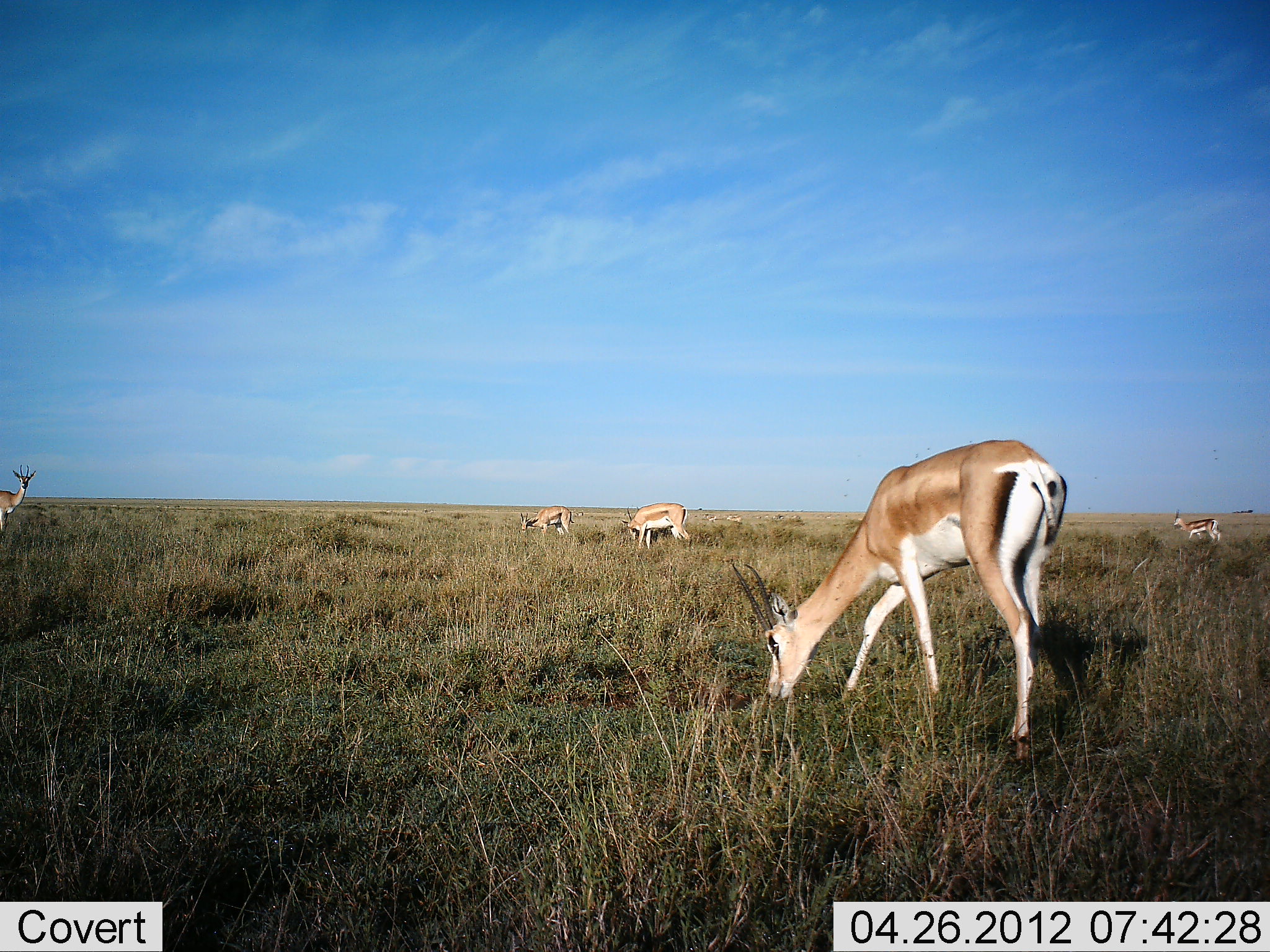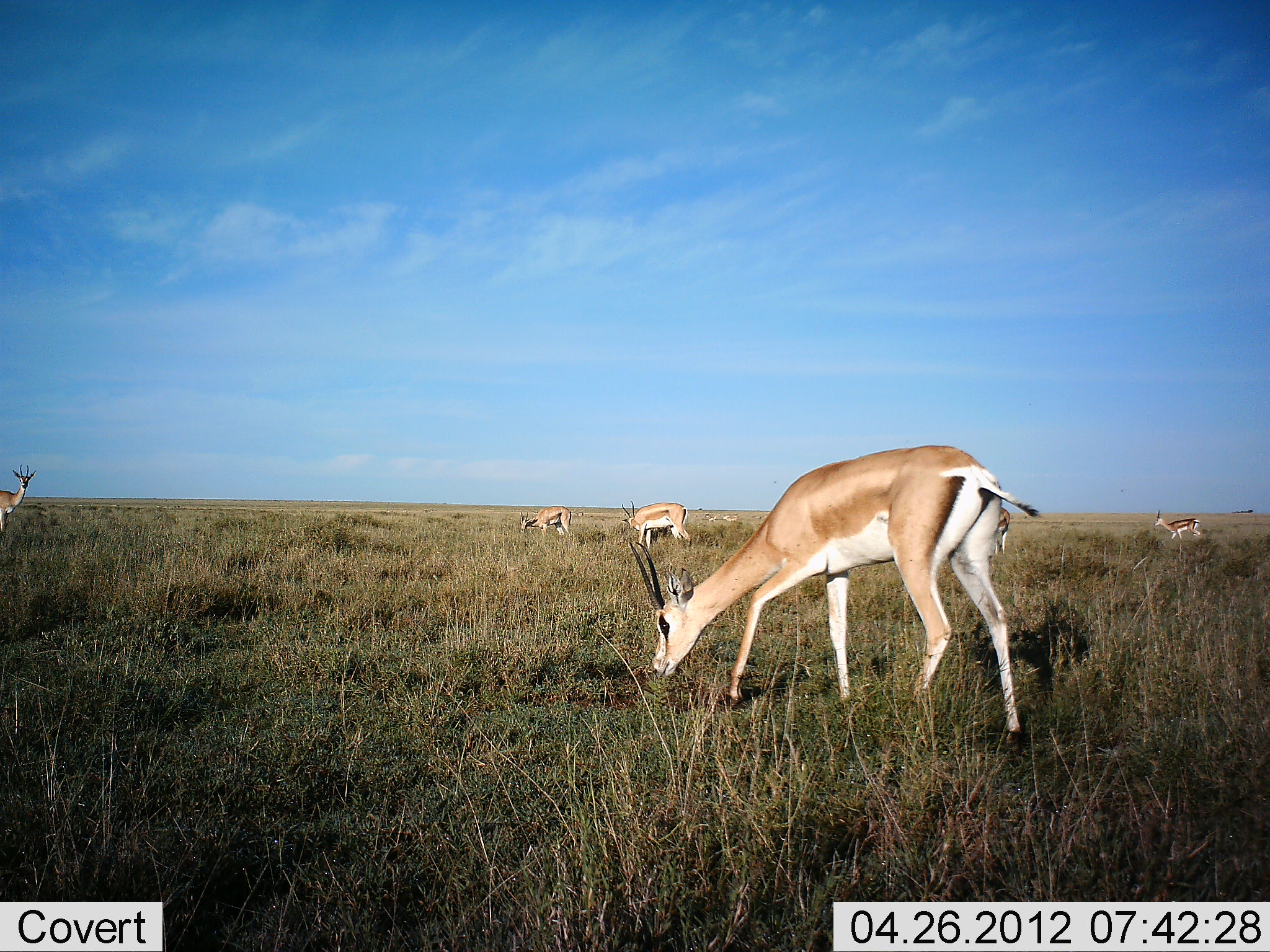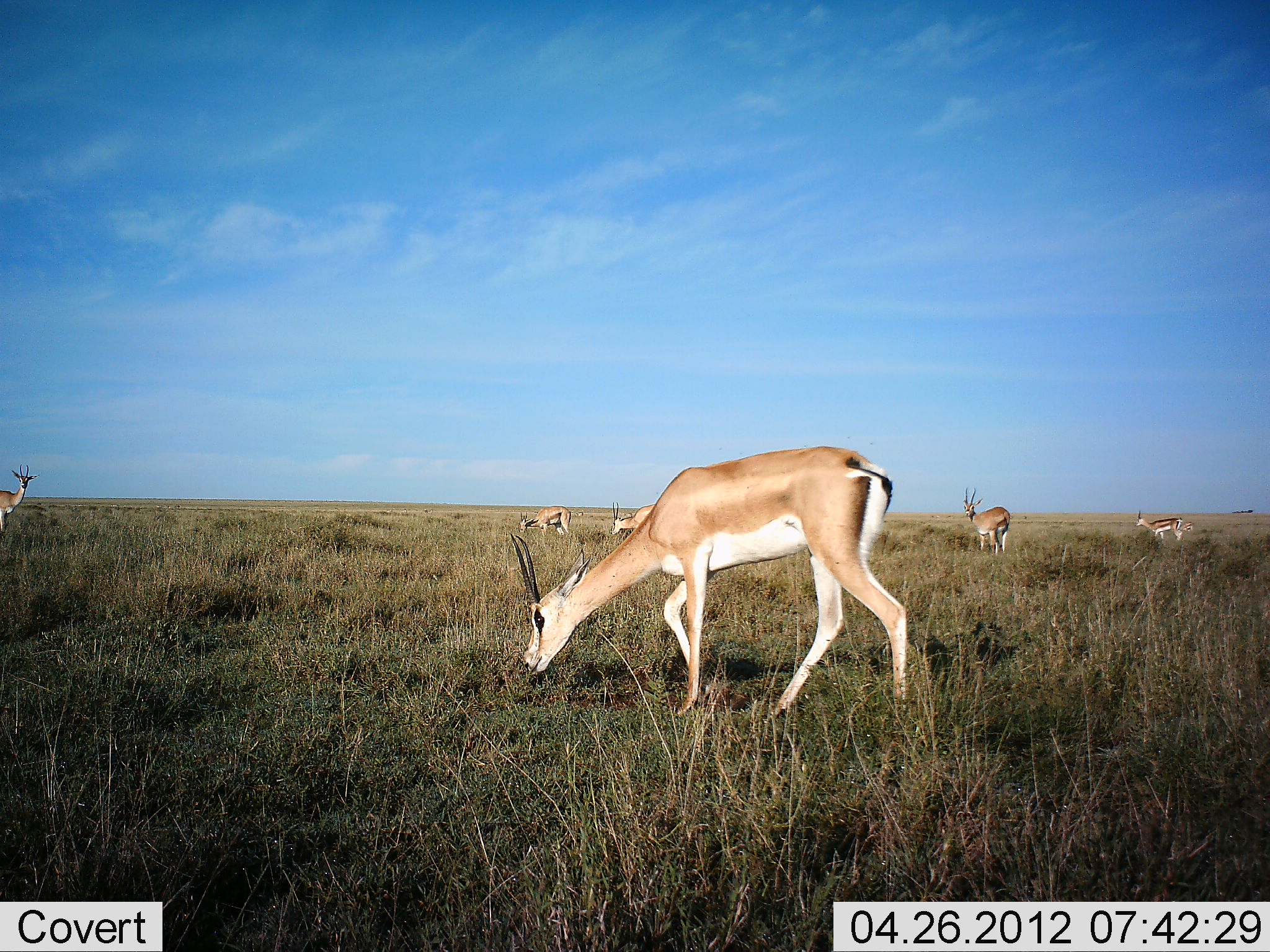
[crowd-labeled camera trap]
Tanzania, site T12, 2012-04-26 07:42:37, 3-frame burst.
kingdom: Animalia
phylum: Chordata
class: Mammalia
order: Artiodactyla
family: Bovidae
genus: Nanger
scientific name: Nanger granti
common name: grant's gazelle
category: gazellegrants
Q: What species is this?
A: Gazellegrants (grant's gazelle) (Nanger granti).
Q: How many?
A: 6.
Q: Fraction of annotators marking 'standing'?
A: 92%.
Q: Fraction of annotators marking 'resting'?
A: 0%.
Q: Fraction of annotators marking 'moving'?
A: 50%.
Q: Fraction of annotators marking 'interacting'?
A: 0%.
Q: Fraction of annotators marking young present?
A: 8%.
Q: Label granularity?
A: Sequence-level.